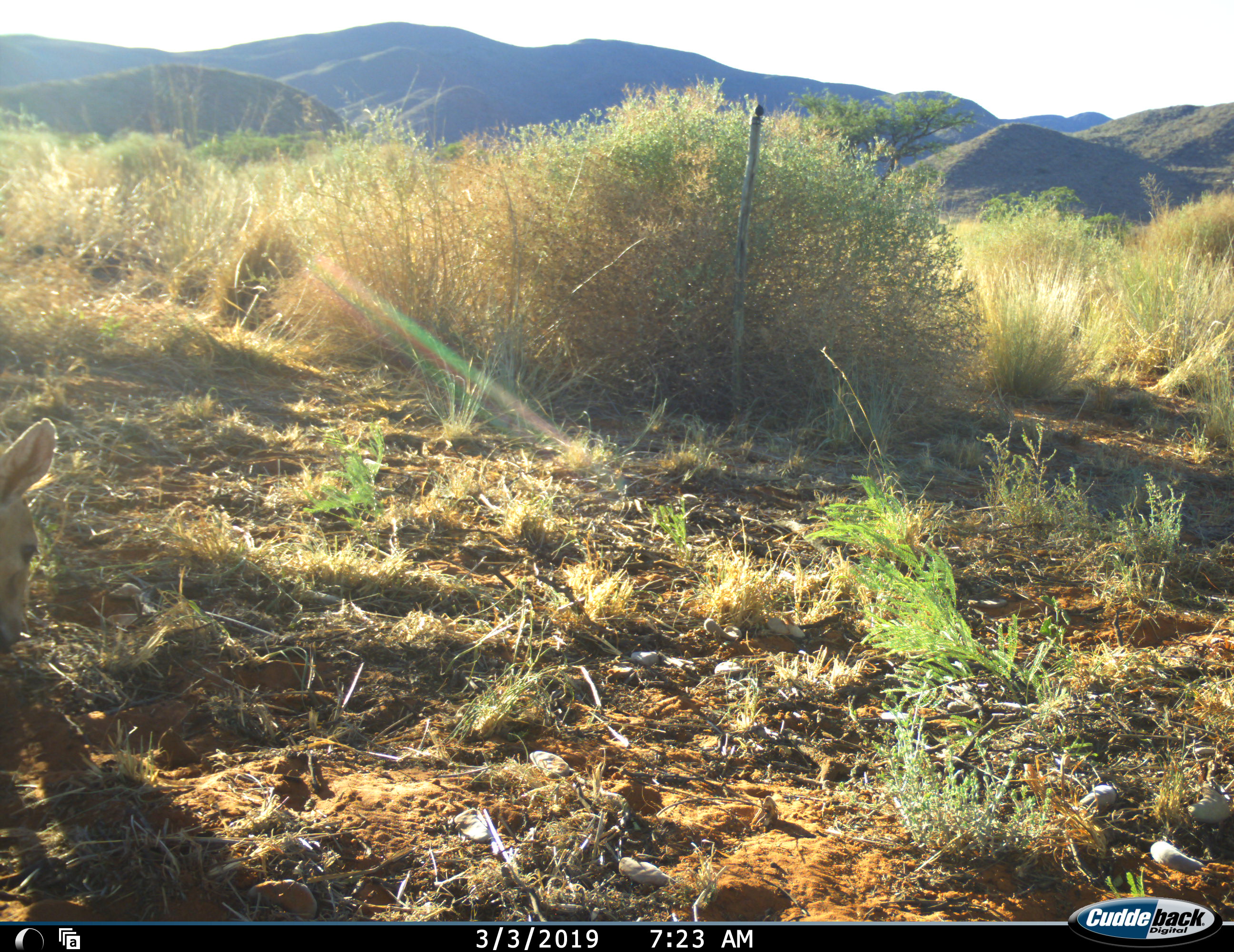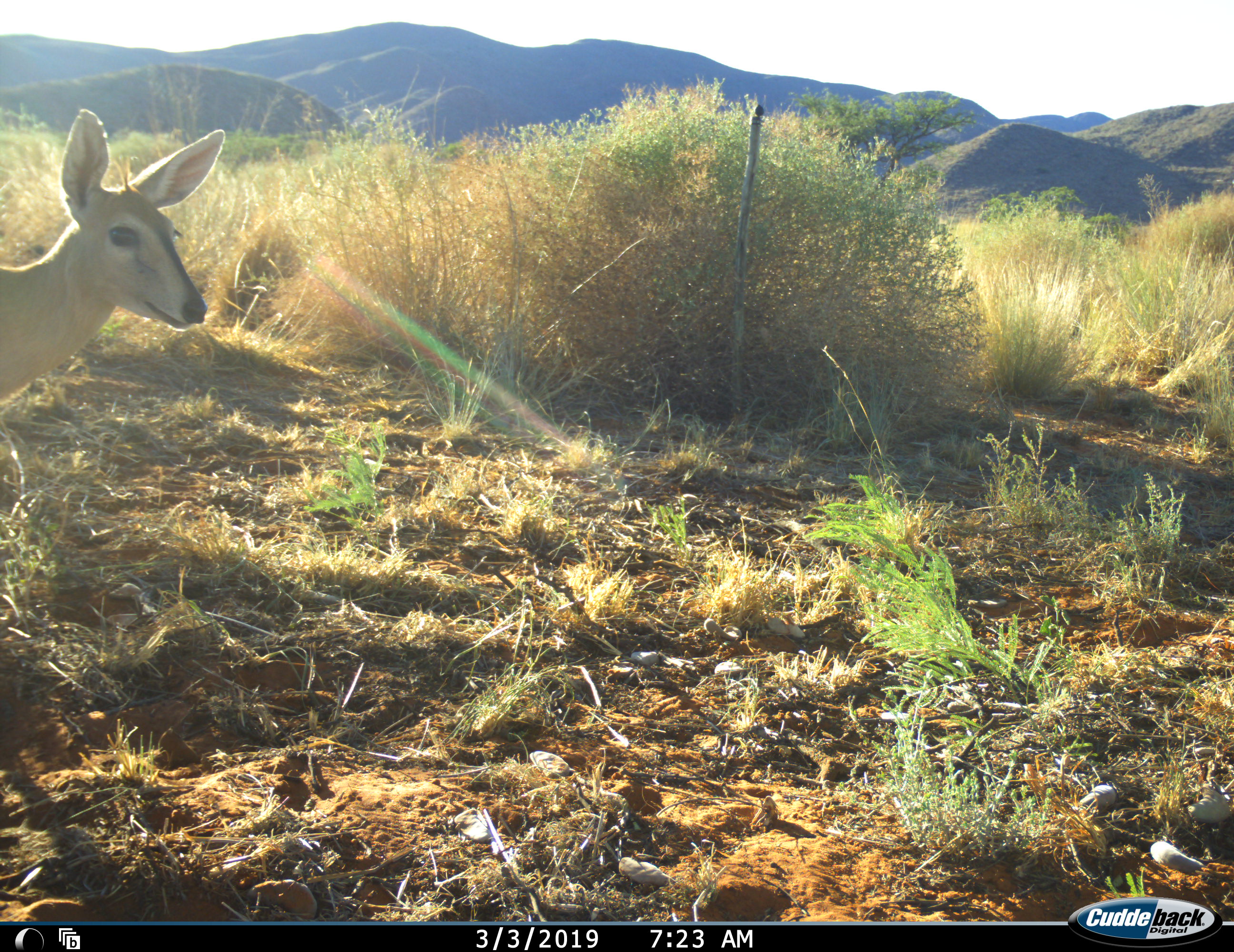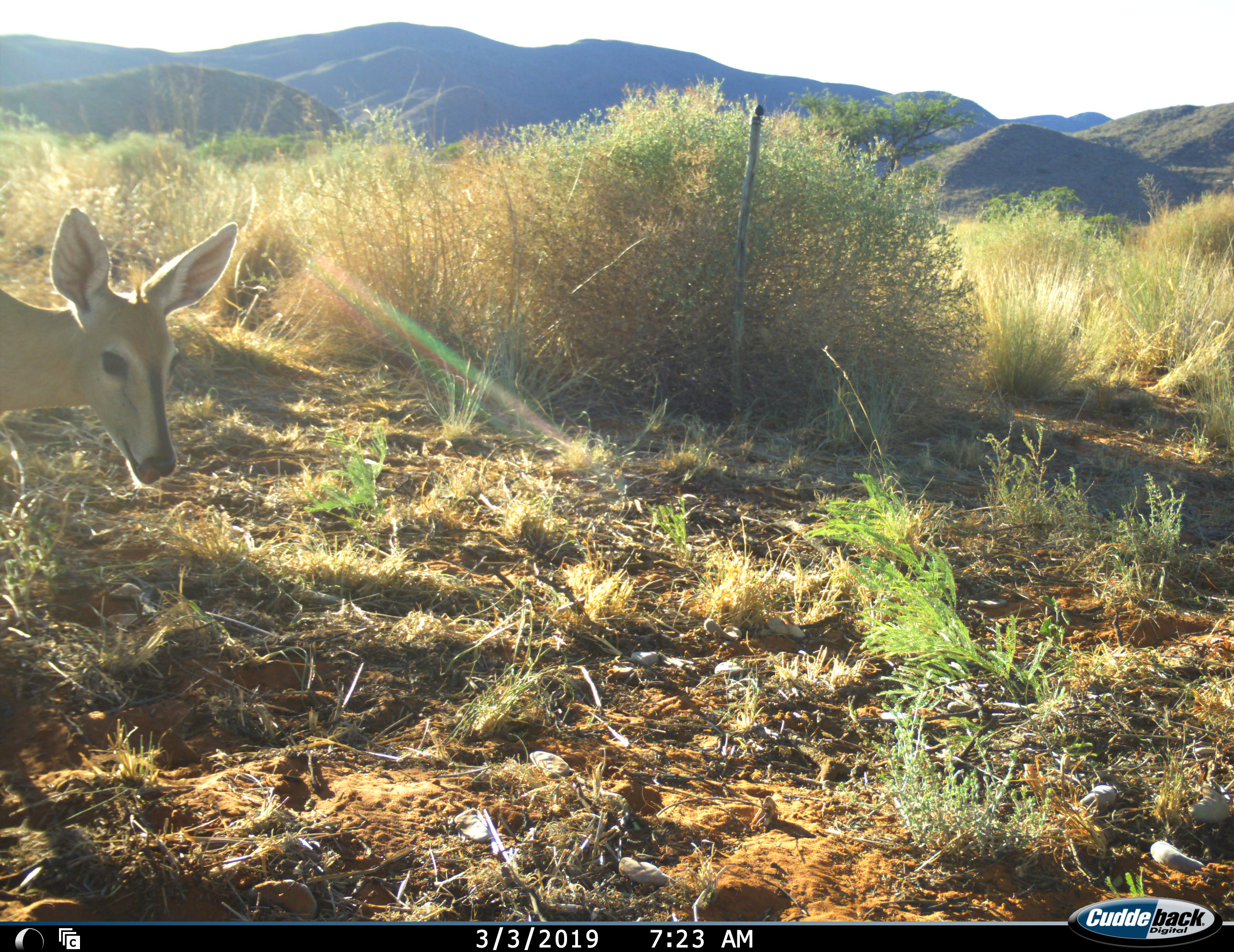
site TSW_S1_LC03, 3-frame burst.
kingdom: Animalia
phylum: Chordata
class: Mammalia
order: Artiodactyla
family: Bovidae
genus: Sylvicapra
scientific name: Sylvicapra grimmia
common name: common duiker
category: duikercommongrey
Duikercommongrey (common duiker) (Sylvicapra grimmia), count 1. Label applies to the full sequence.